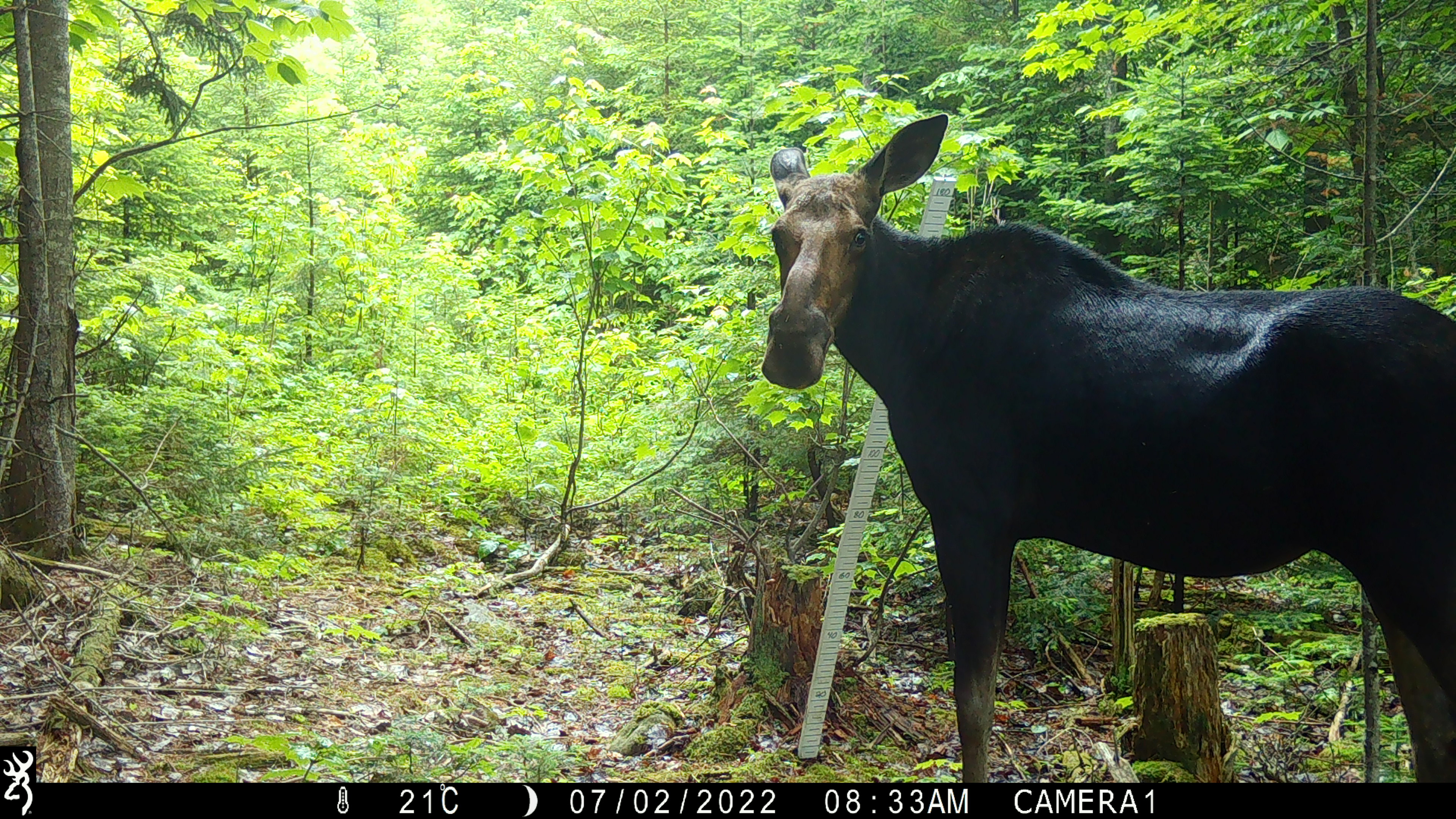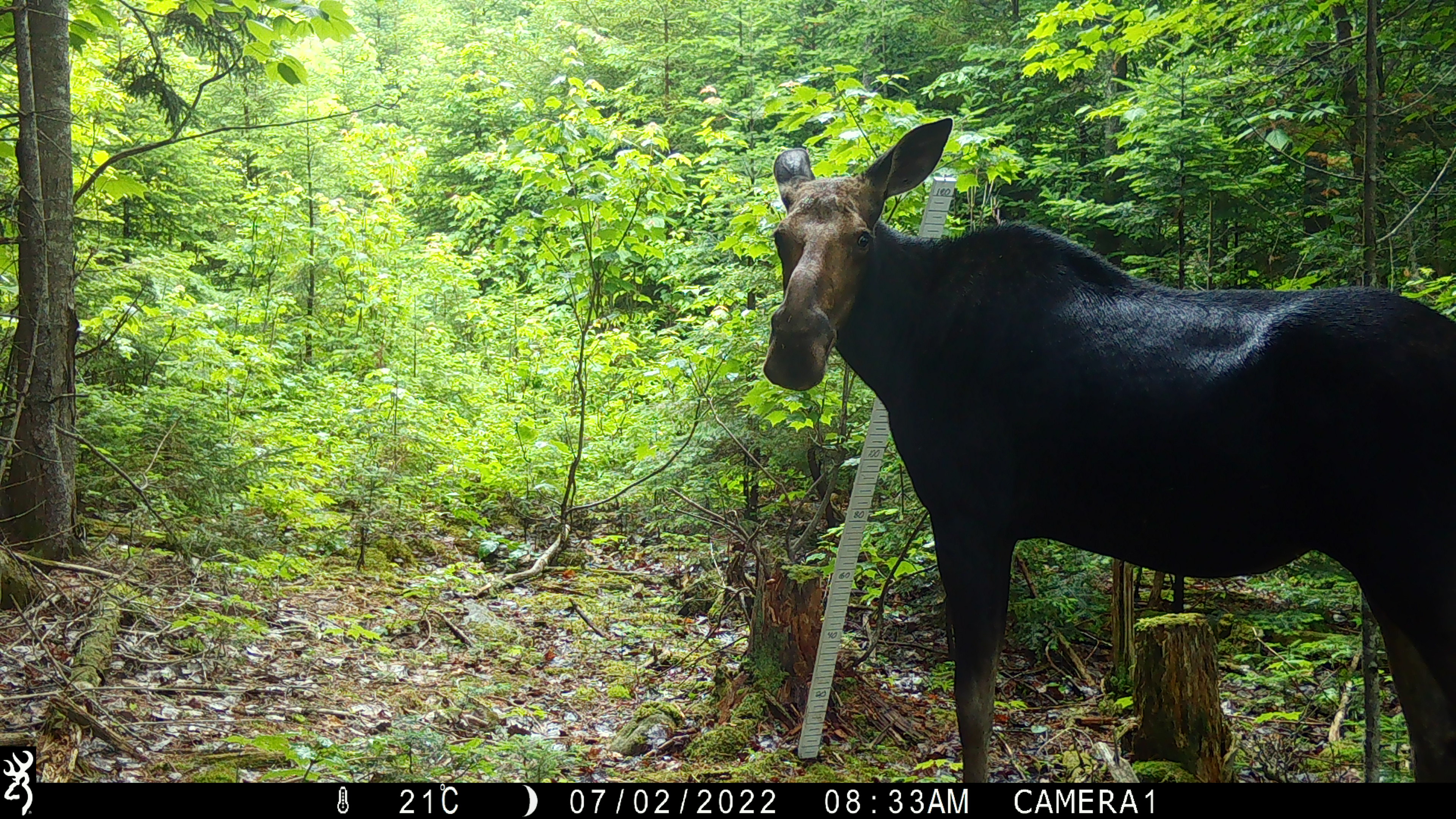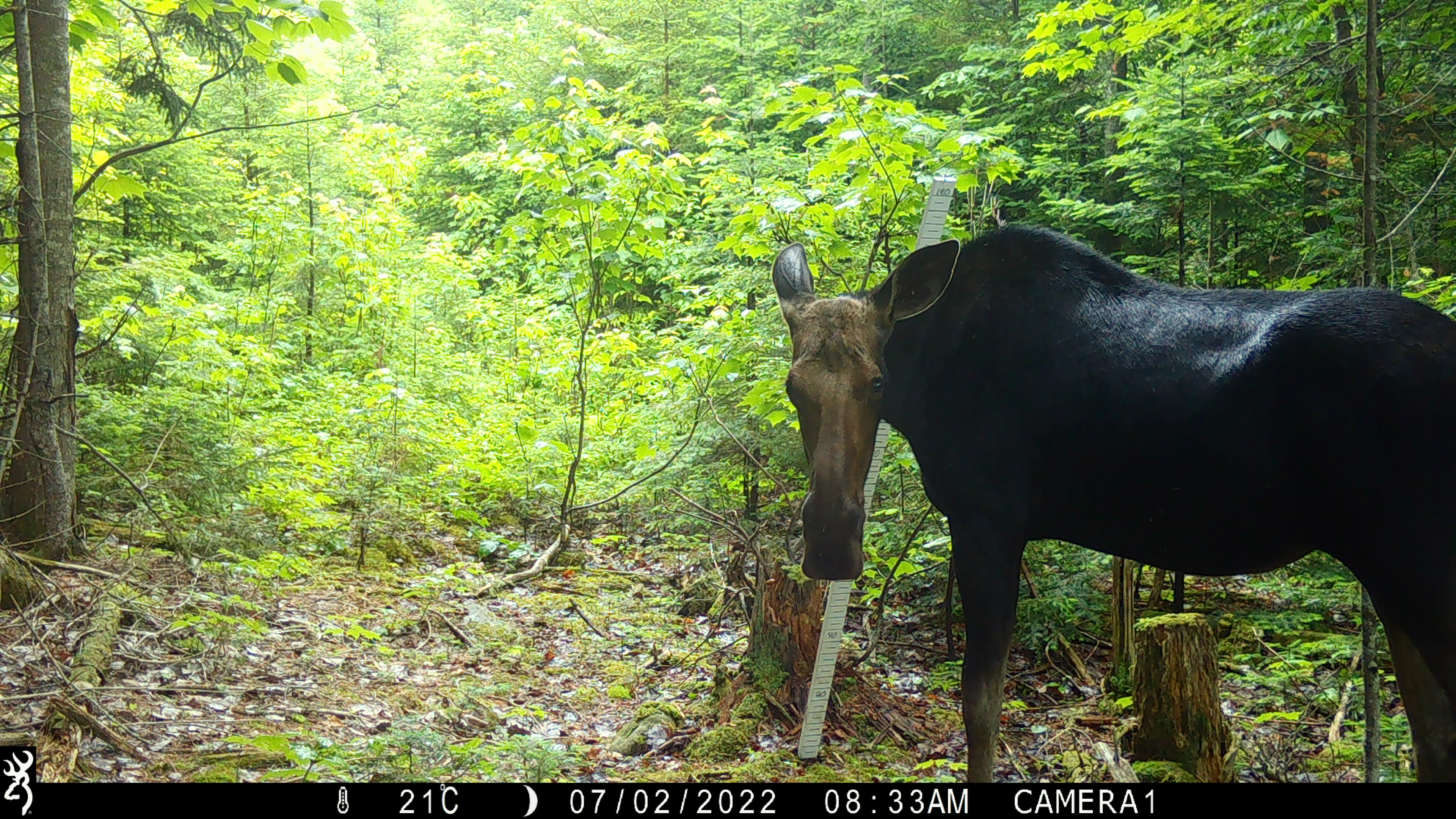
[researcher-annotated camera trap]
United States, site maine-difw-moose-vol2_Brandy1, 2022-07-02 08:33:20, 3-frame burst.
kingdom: Animalia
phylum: Chordata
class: Mammalia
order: Artiodactyla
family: Cervidae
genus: Alces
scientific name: Alces alces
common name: moose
Moose (Alces alces).